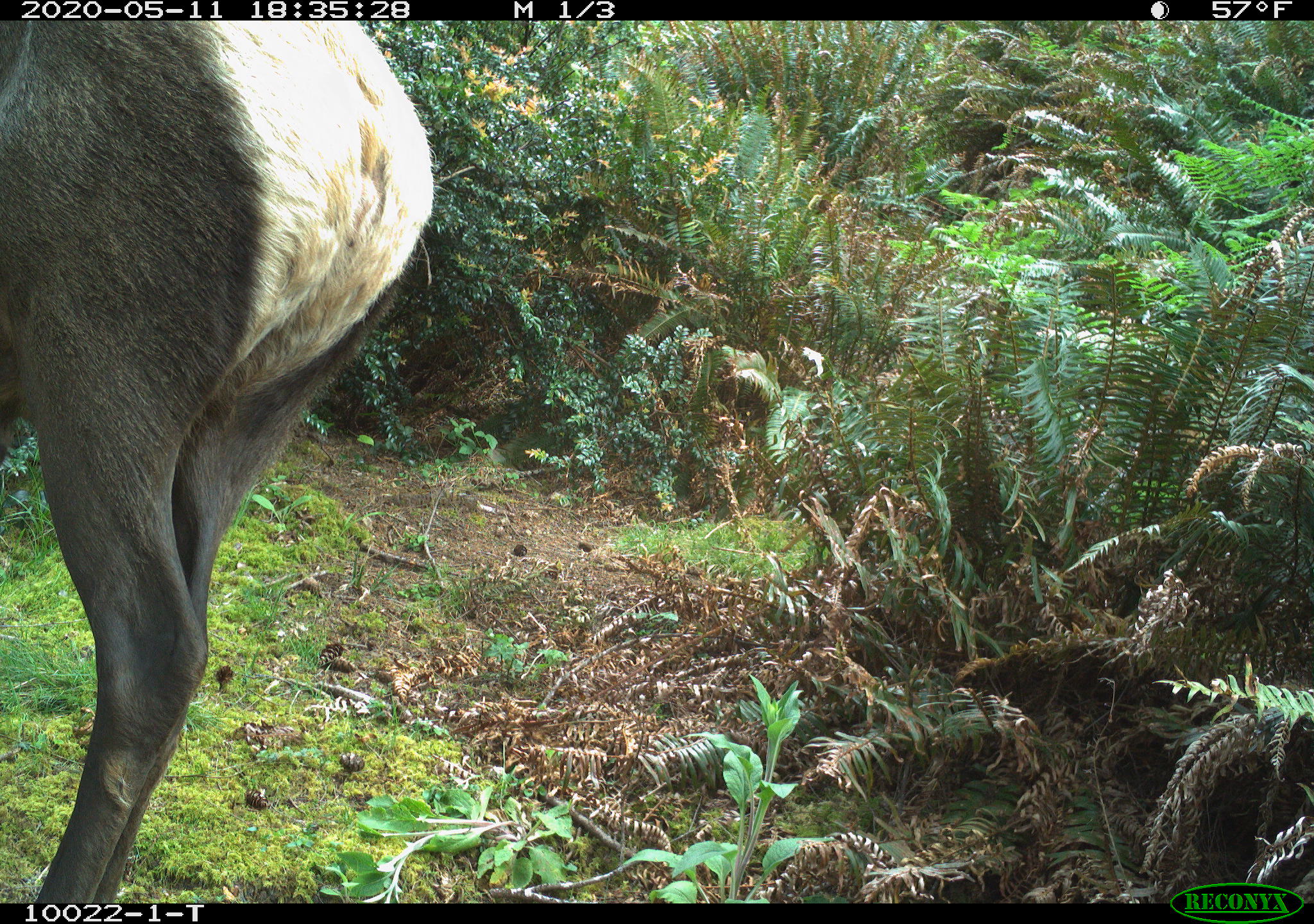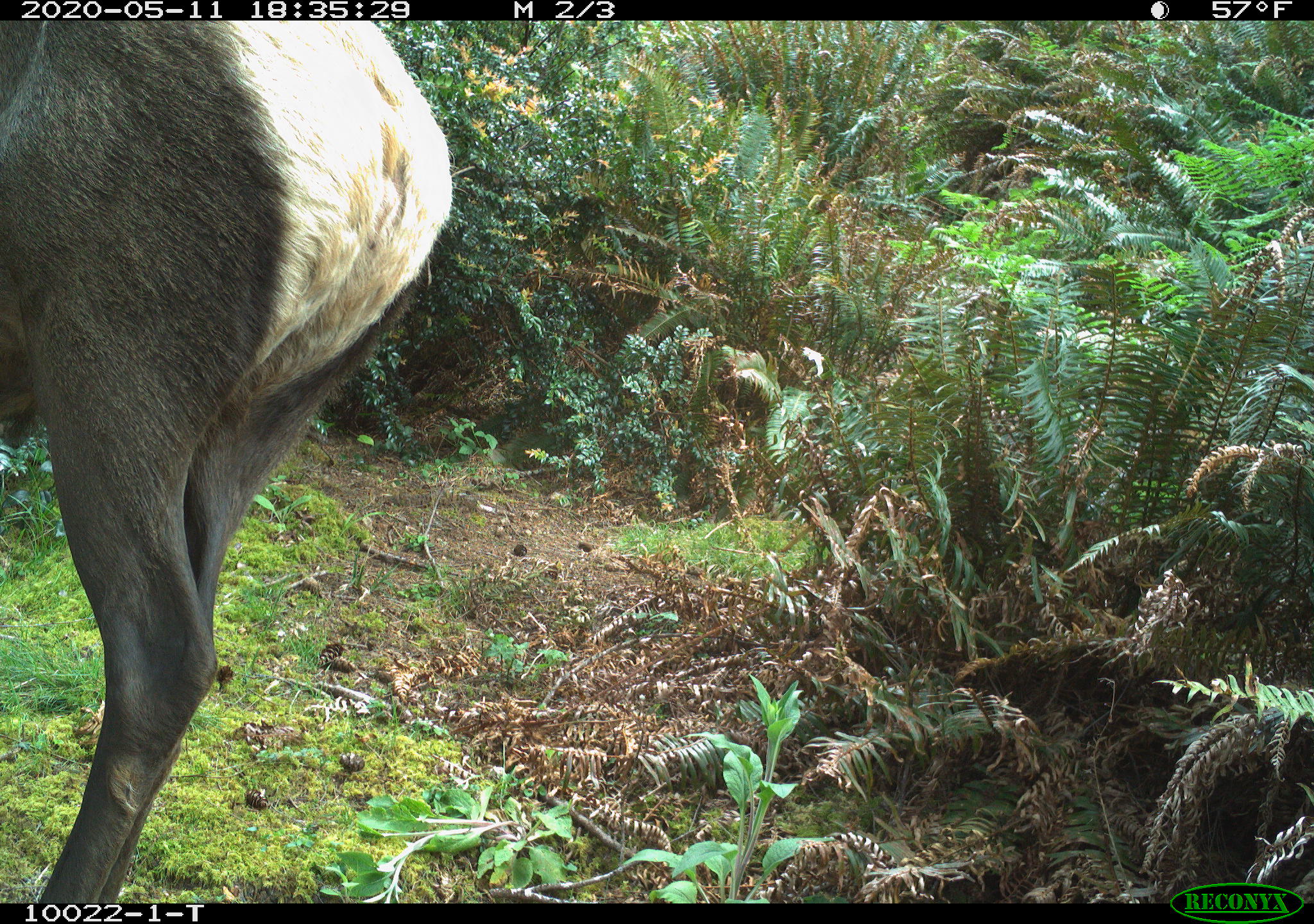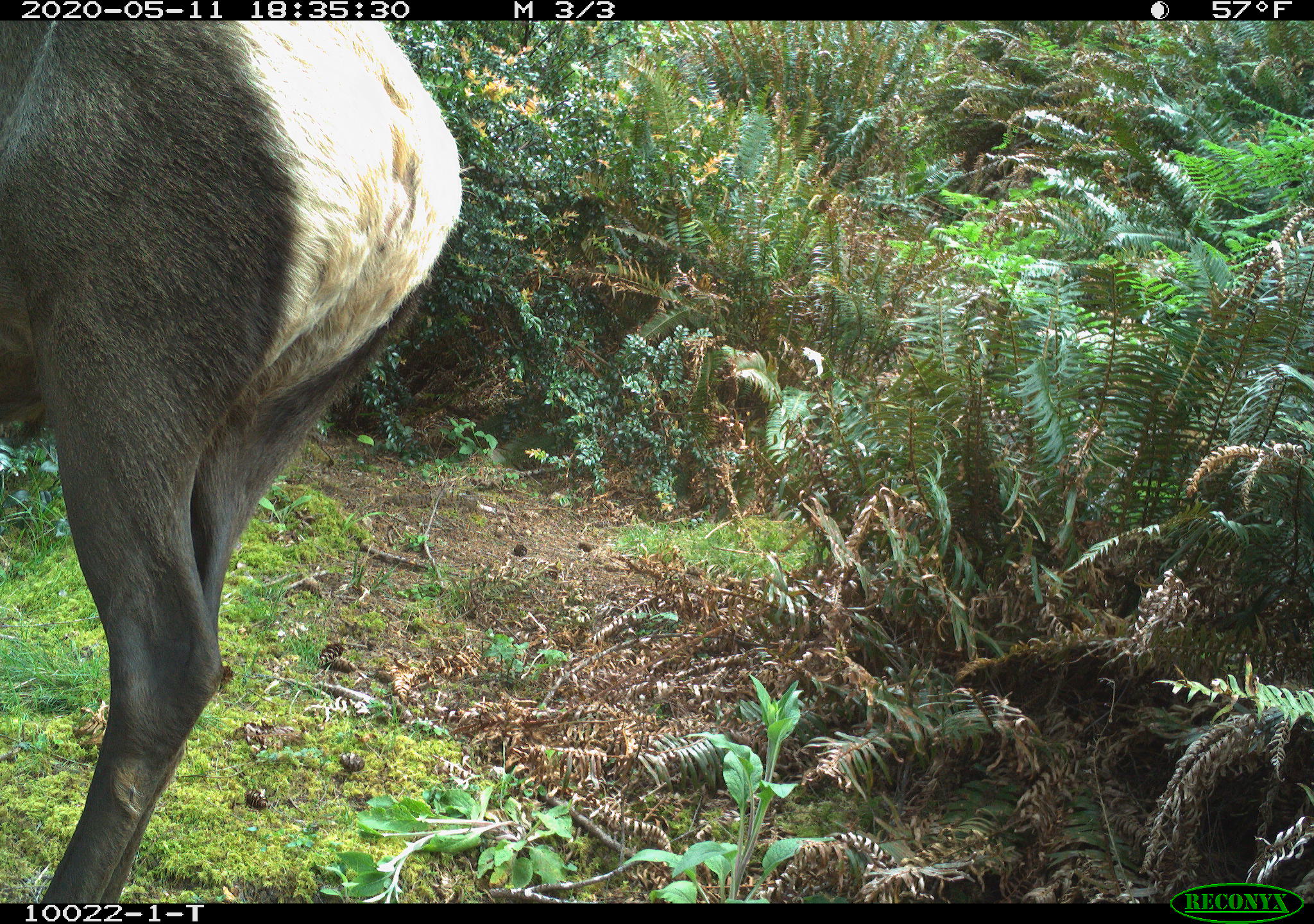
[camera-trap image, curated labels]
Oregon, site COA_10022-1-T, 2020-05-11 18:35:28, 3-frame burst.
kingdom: Animalia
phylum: Chordata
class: Mammalia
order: Artiodactyla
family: Cervidae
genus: Cervus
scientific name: Cervus canadensis roosevelti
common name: roosevelt elk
Roosevelt elk (Cervus canadensis roosevelti).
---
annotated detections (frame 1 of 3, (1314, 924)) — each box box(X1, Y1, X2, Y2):
roosevelt elk: box(7, 26, 443, 895)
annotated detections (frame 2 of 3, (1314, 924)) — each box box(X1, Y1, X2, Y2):
roosevelt elk: box(5, 26, 458, 893)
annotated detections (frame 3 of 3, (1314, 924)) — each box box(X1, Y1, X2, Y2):
roosevelt elk: box(12, 28, 471, 888)